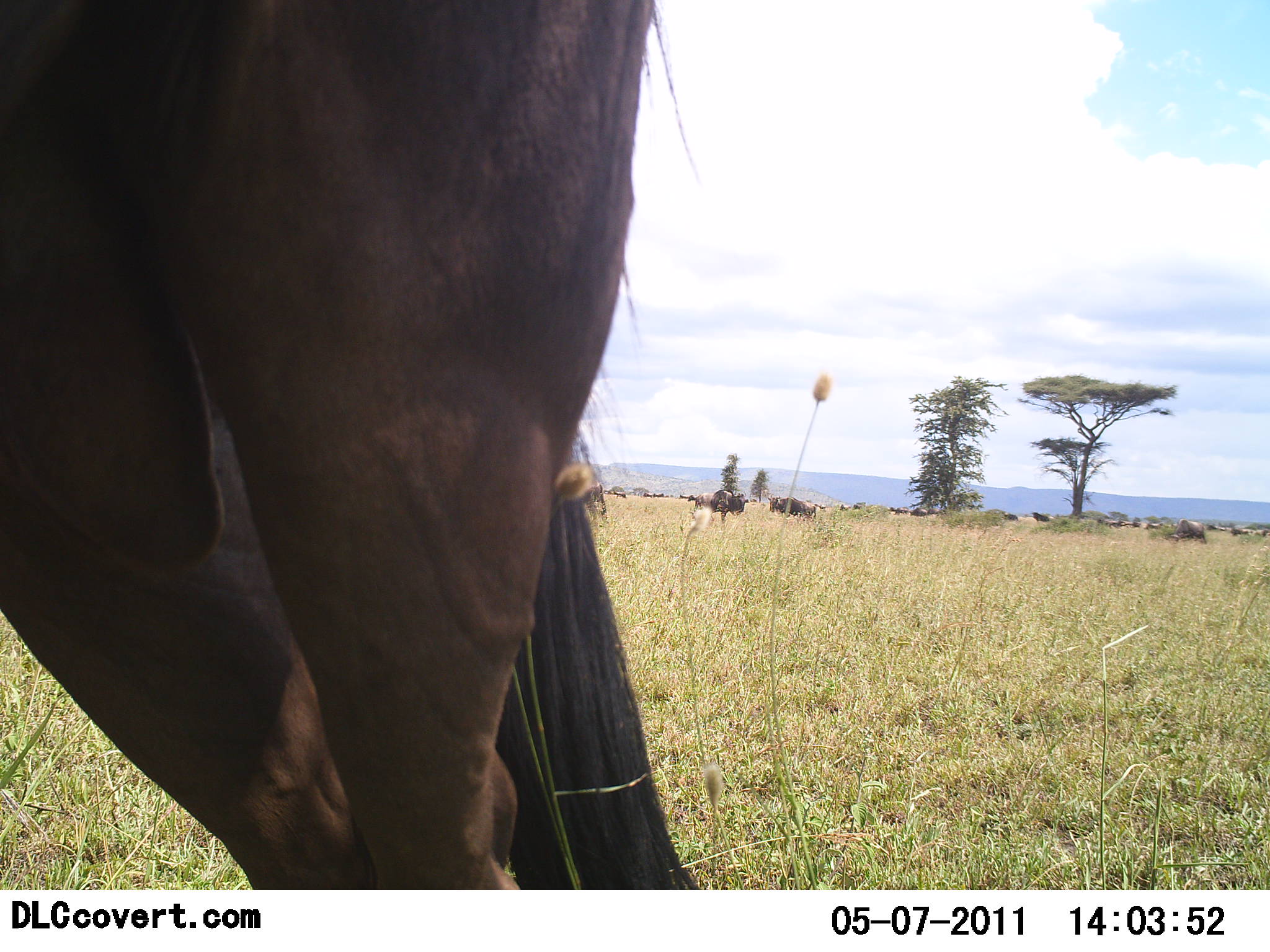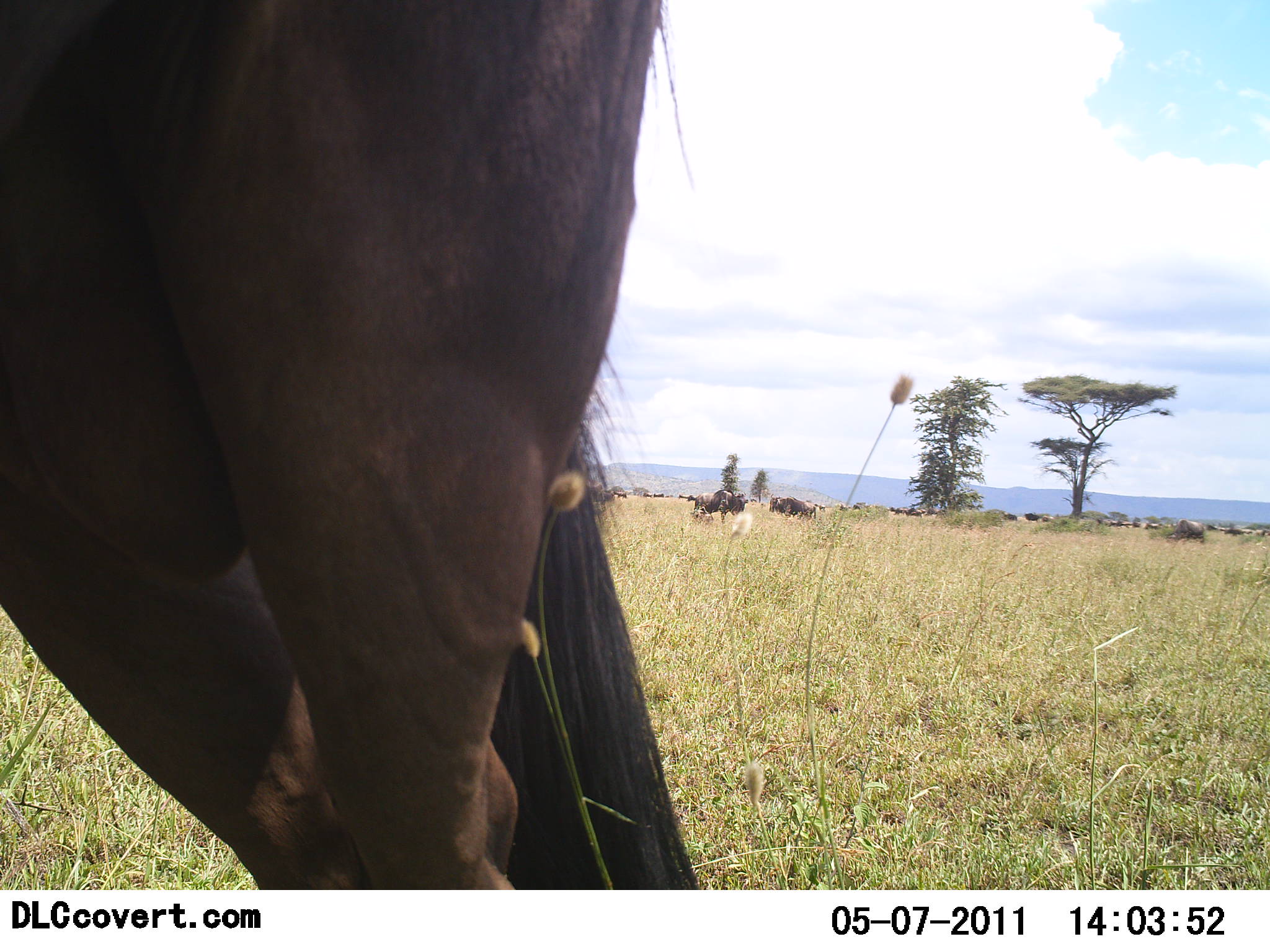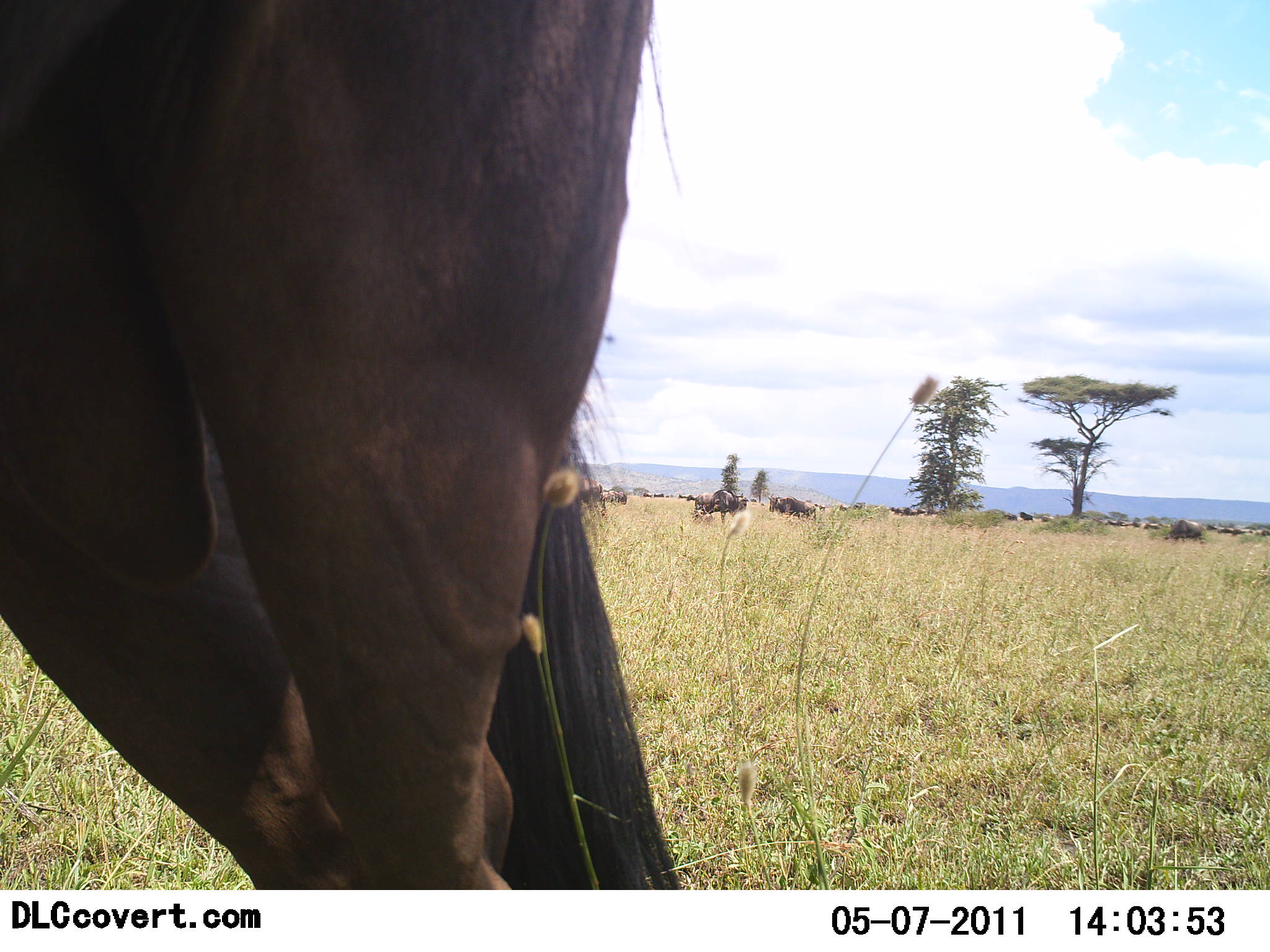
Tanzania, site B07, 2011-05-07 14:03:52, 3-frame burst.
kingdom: Animalia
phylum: Chordata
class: Mammalia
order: Artiodactyla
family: Bovidae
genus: Connochaetes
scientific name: Connochaetes taurinus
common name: blue wildebeest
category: wildebeest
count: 4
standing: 86%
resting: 7%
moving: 14%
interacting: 0%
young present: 0%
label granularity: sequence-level